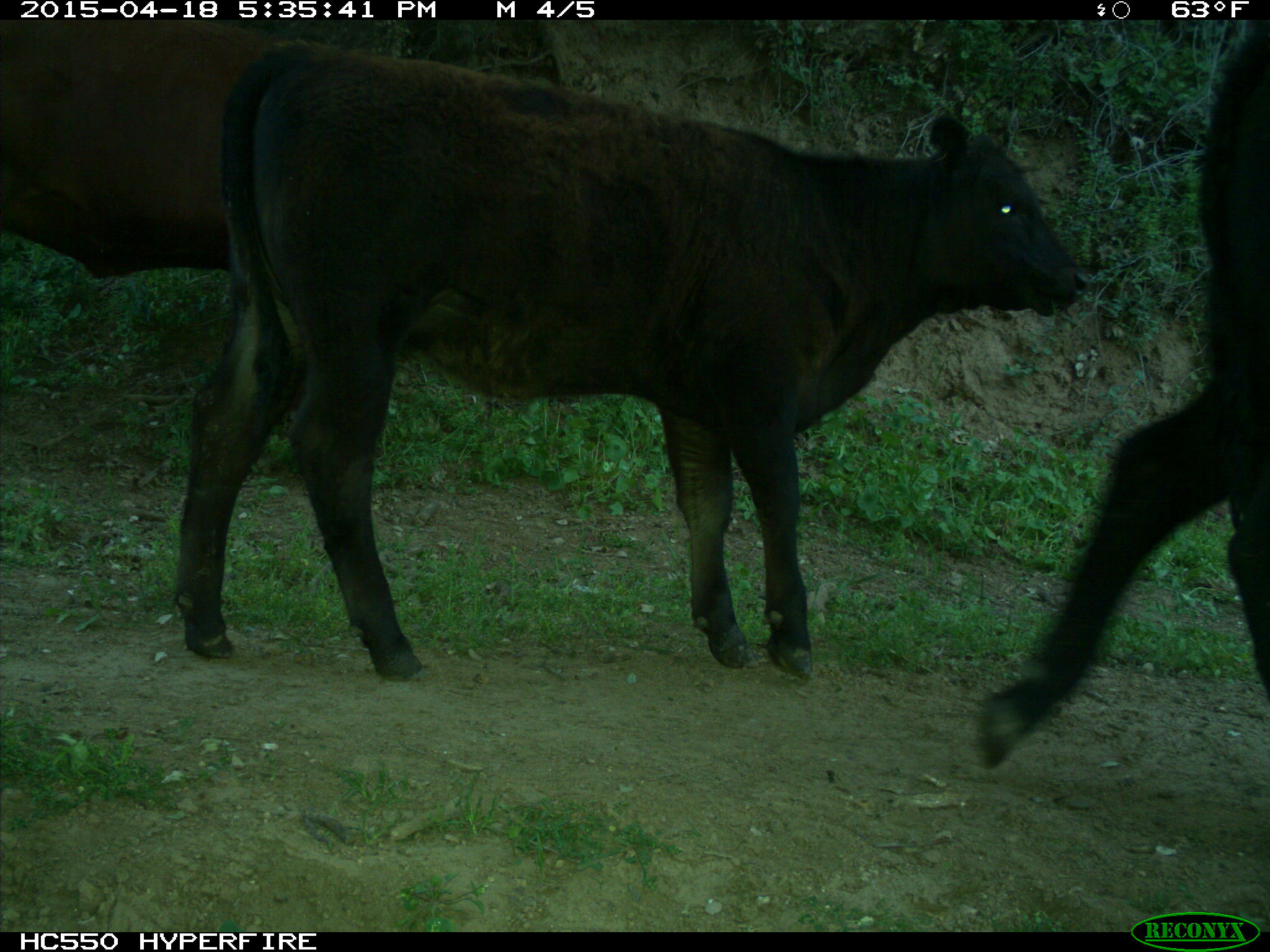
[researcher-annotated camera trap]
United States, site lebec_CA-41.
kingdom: Animalia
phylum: Chordata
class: Mammalia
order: Artiodactyla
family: Bovidae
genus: Bos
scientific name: Bos taurus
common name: domestic cow